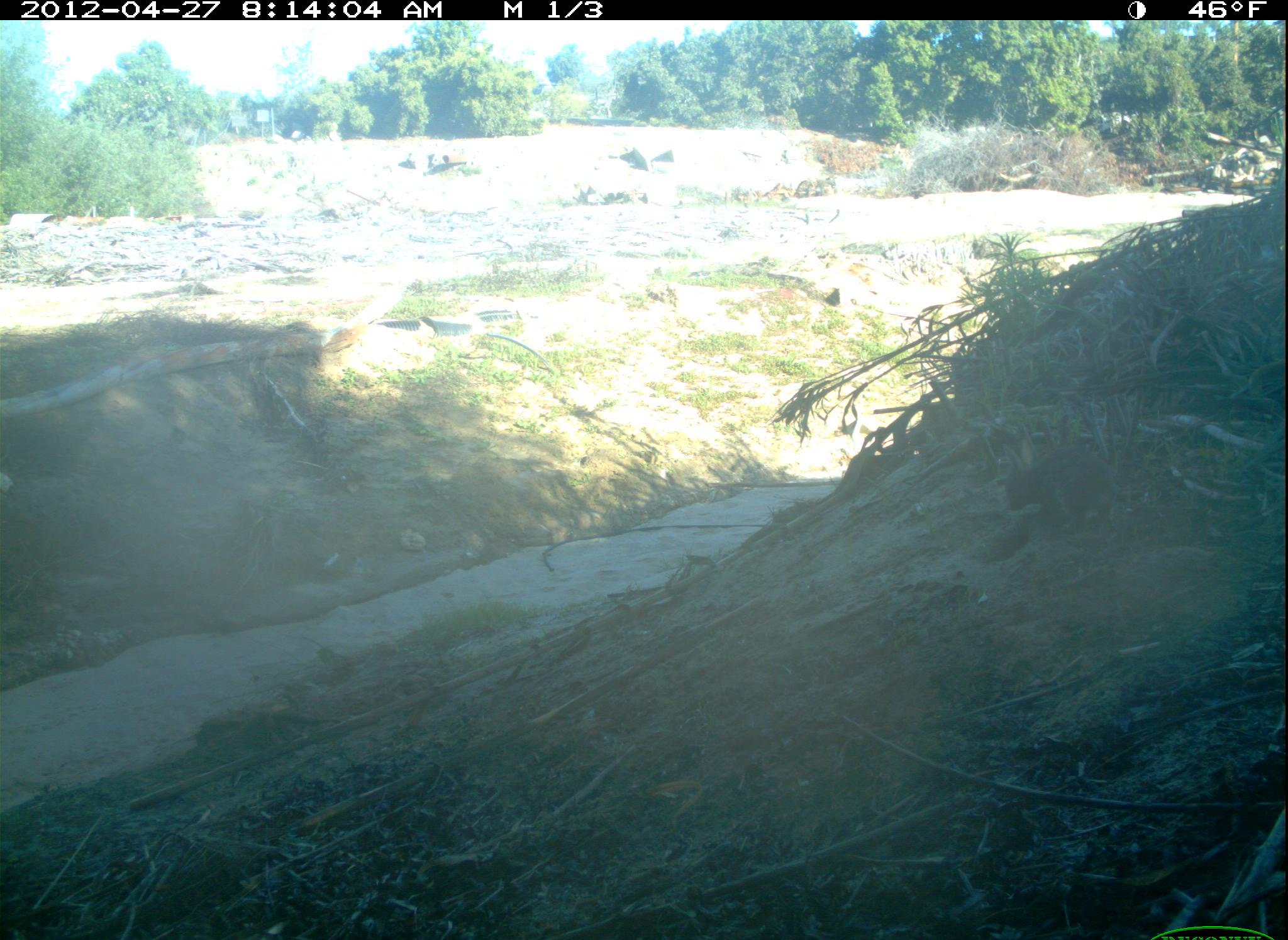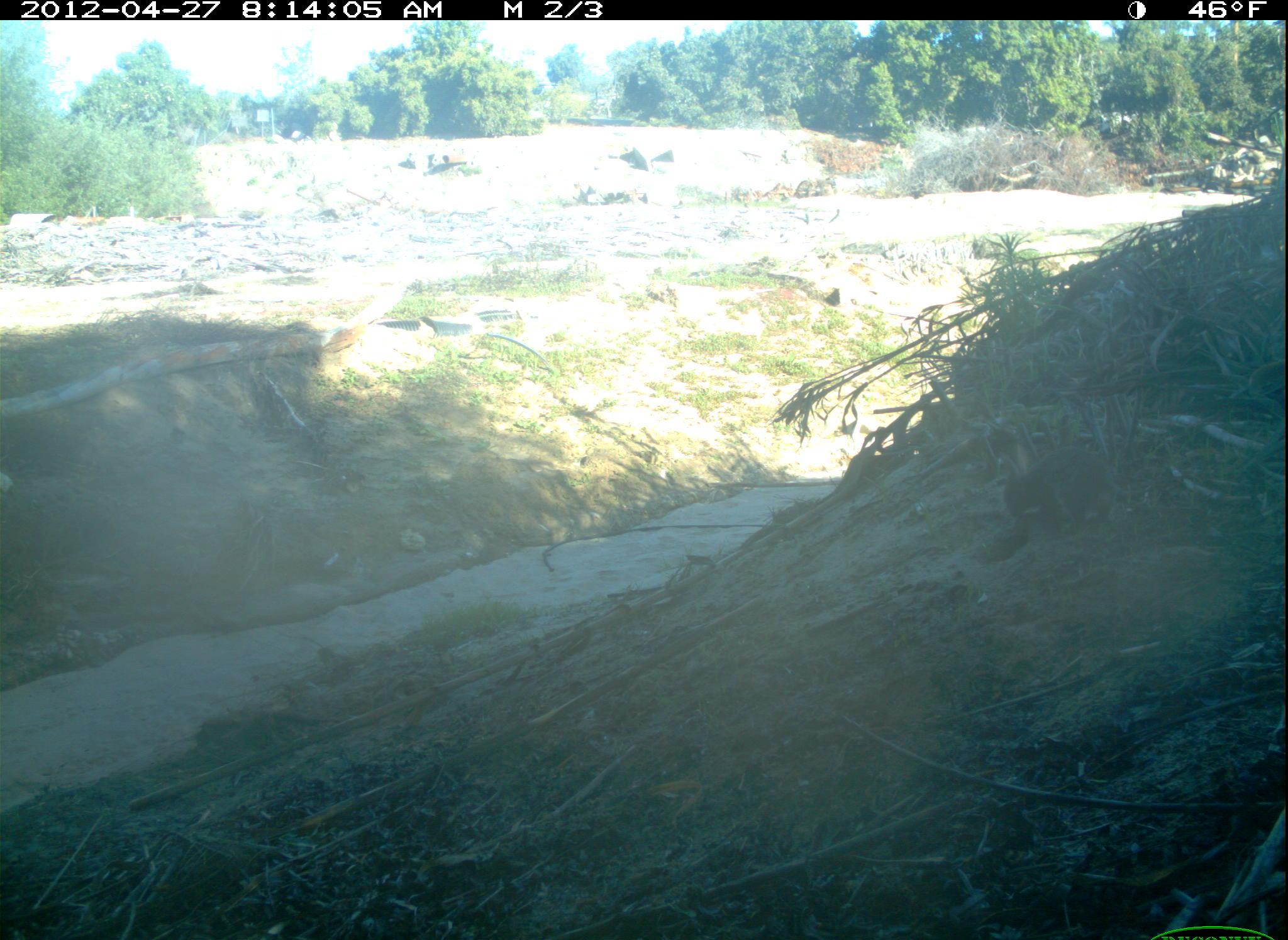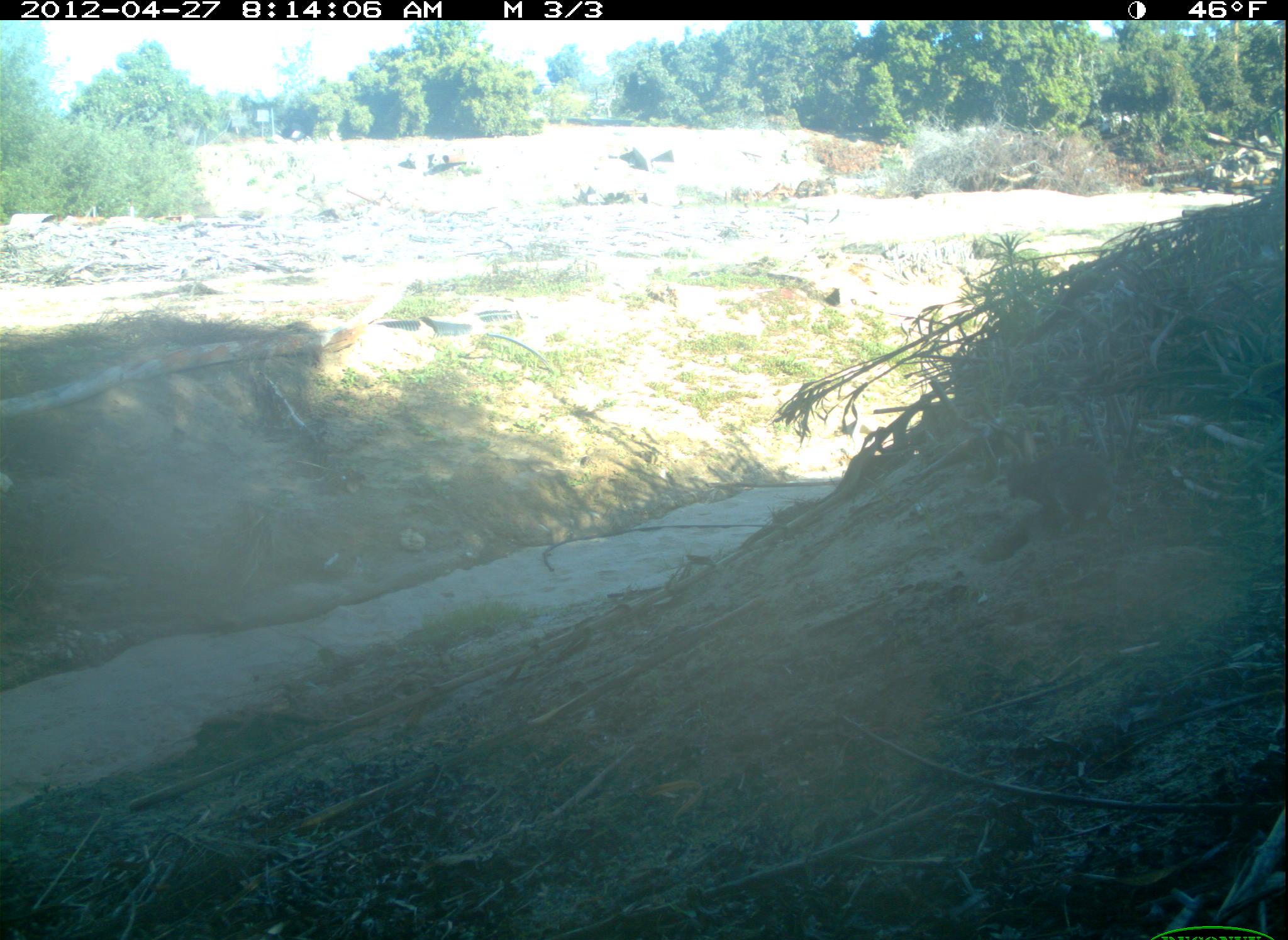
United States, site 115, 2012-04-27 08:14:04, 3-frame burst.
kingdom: Animalia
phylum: Chordata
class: Mammalia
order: Lagomorpha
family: Leporidae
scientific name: Leporidae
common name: rabbits and hares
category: rabbit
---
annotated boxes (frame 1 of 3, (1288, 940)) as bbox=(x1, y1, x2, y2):
rabbit: bbox=(1001, 432, 1117, 536)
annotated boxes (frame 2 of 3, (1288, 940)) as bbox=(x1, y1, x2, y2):
rabbit: bbox=(987, 414, 1145, 543)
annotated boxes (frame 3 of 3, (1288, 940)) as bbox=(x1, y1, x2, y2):
rabbit: bbox=(994, 420, 1129, 532)